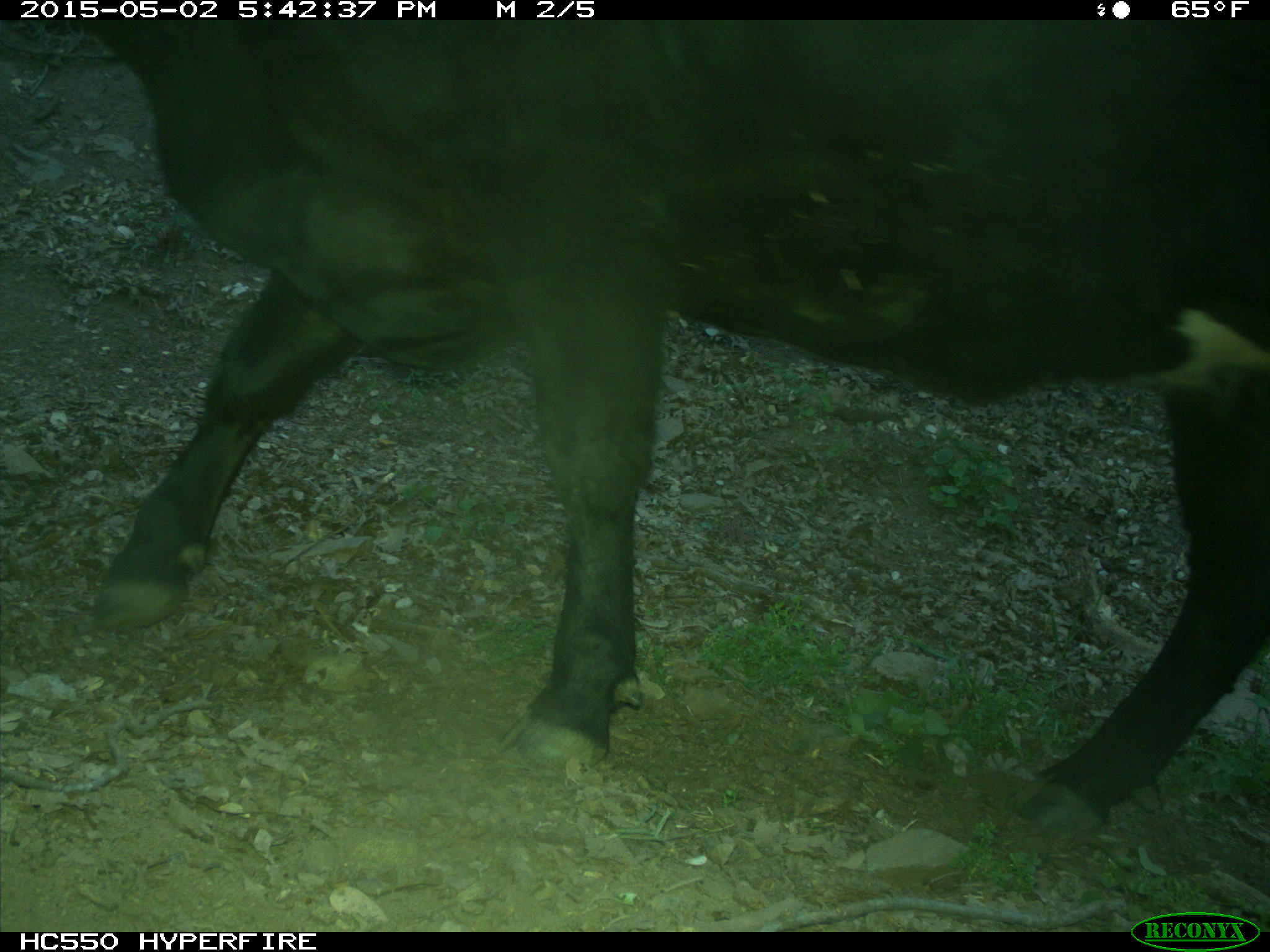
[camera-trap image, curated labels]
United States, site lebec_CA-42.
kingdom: Animalia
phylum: Chordata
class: Mammalia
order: Artiodactyla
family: Bovidae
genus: Bos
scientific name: Bos taurus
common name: domestic cow